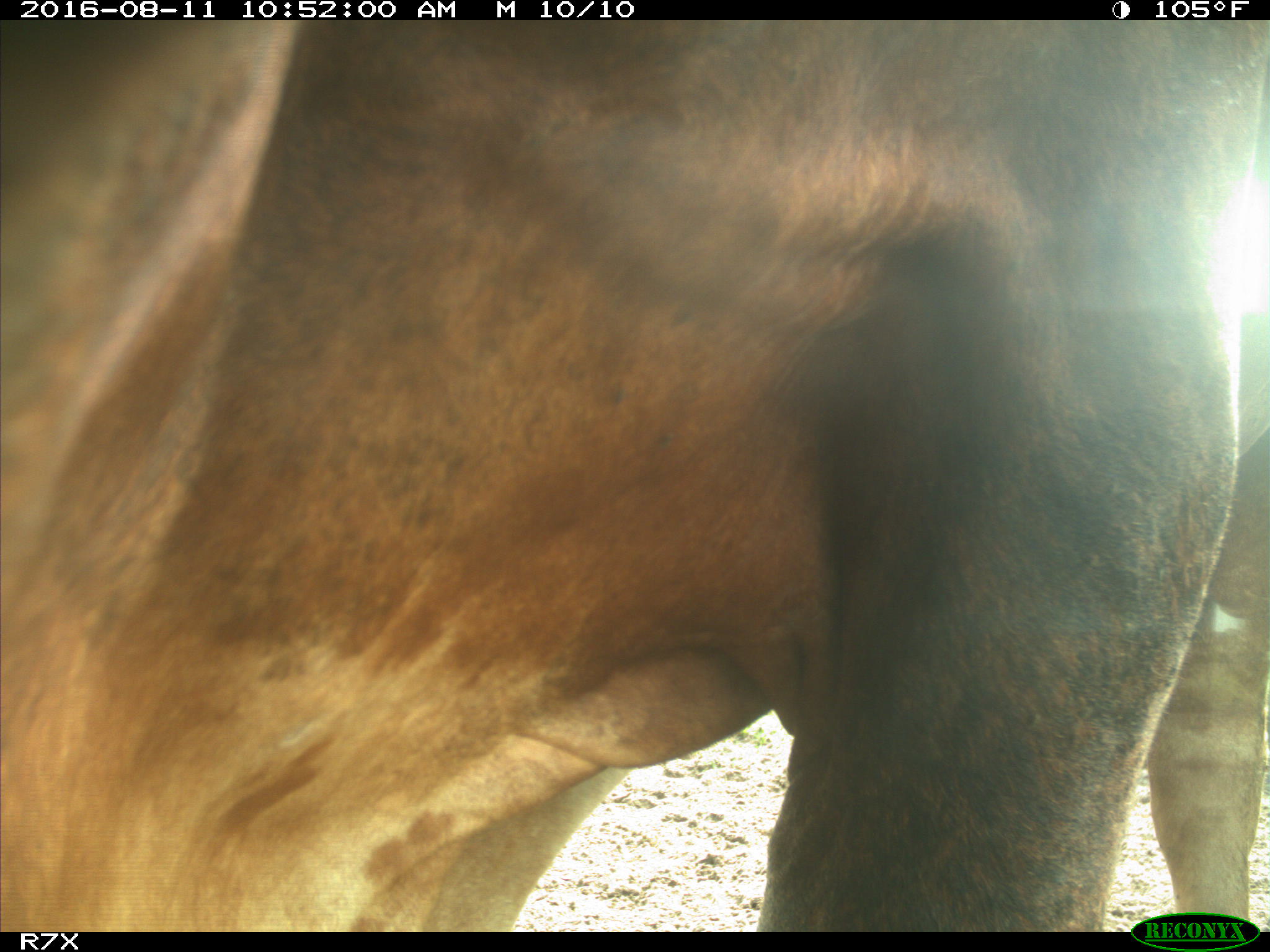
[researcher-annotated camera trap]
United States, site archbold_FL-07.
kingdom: Animalia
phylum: Chordata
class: Mammalia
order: Artiodactyla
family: Bovidae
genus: Bos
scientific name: Bos taurus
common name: domestic cow